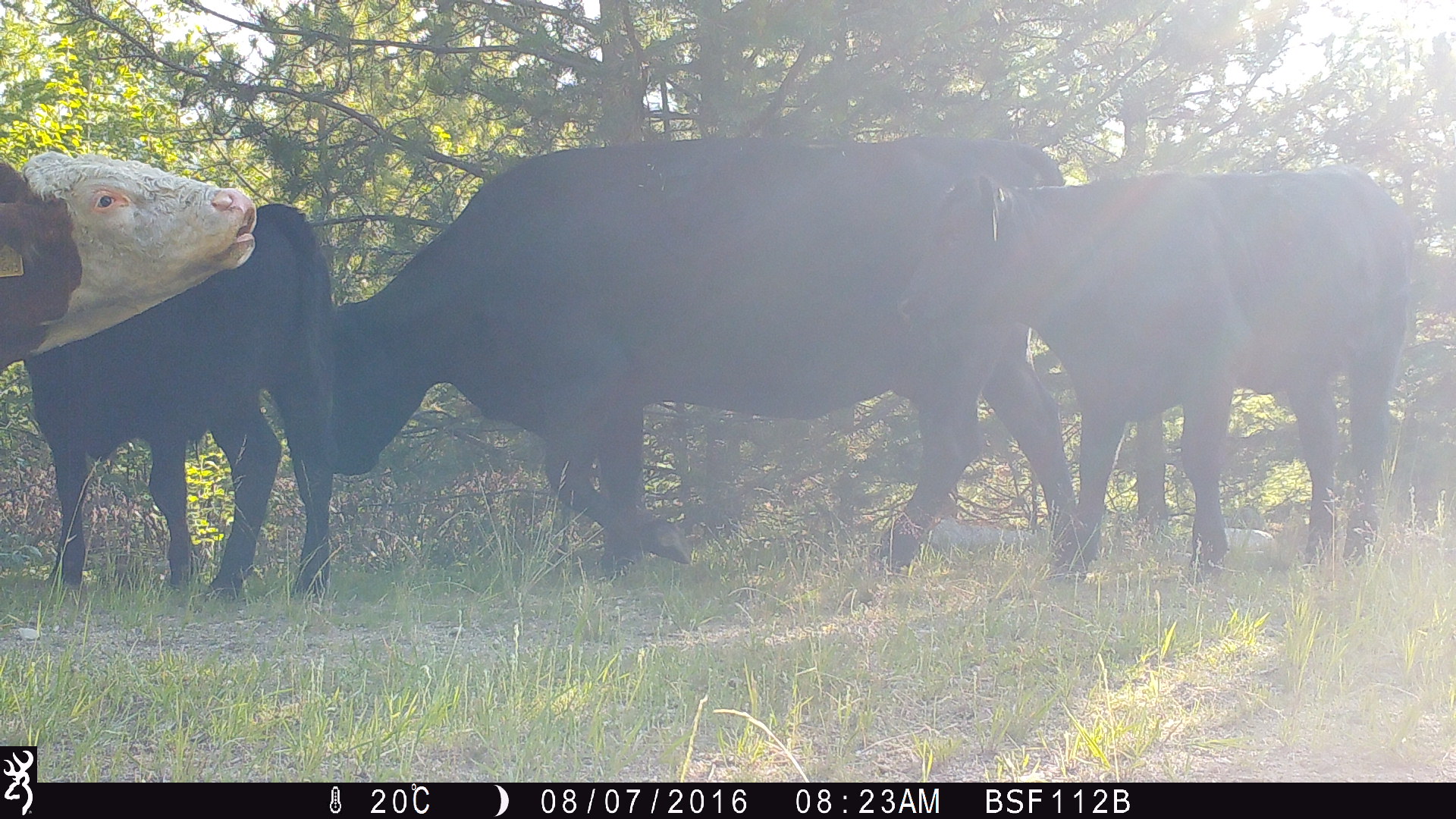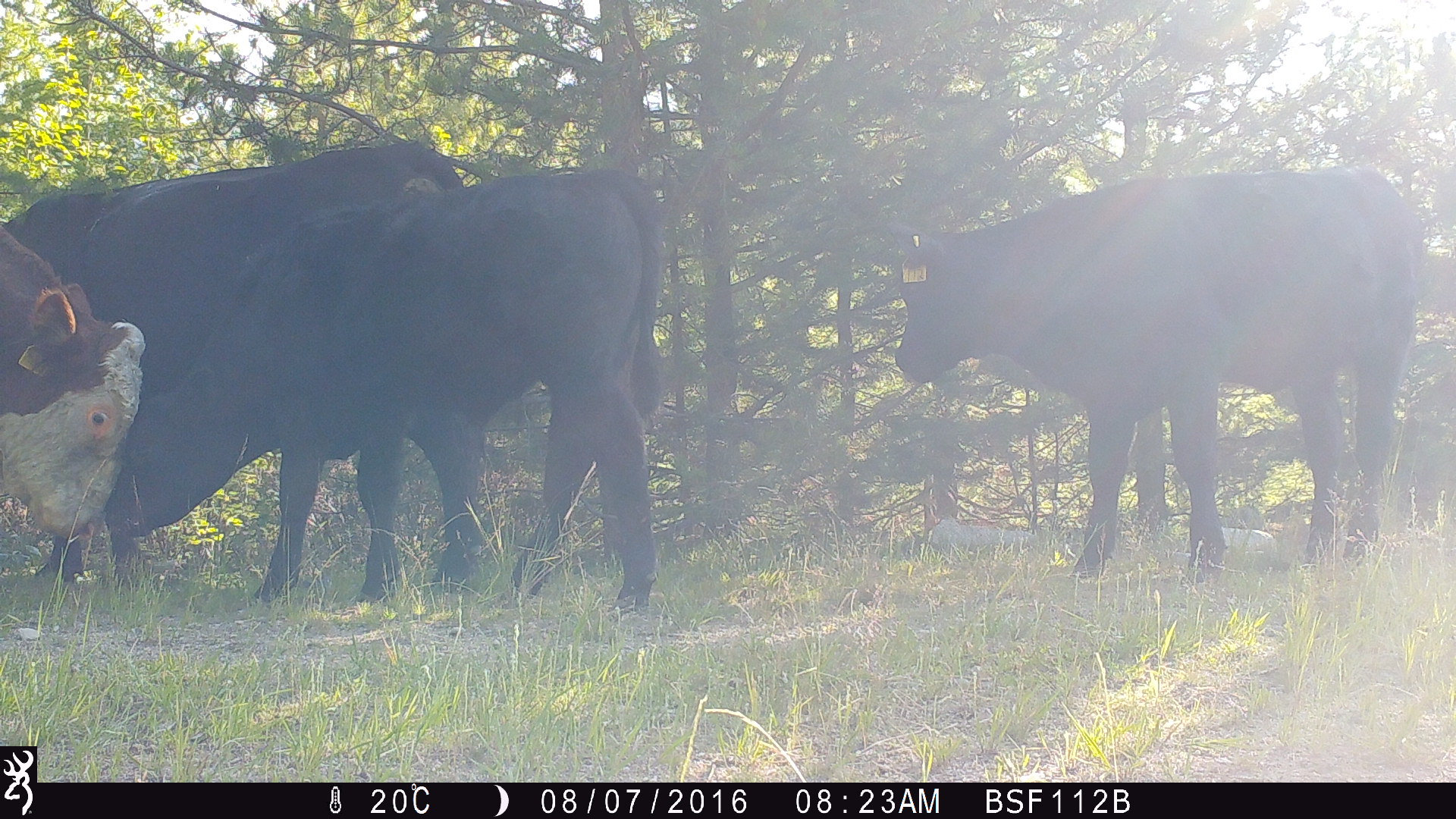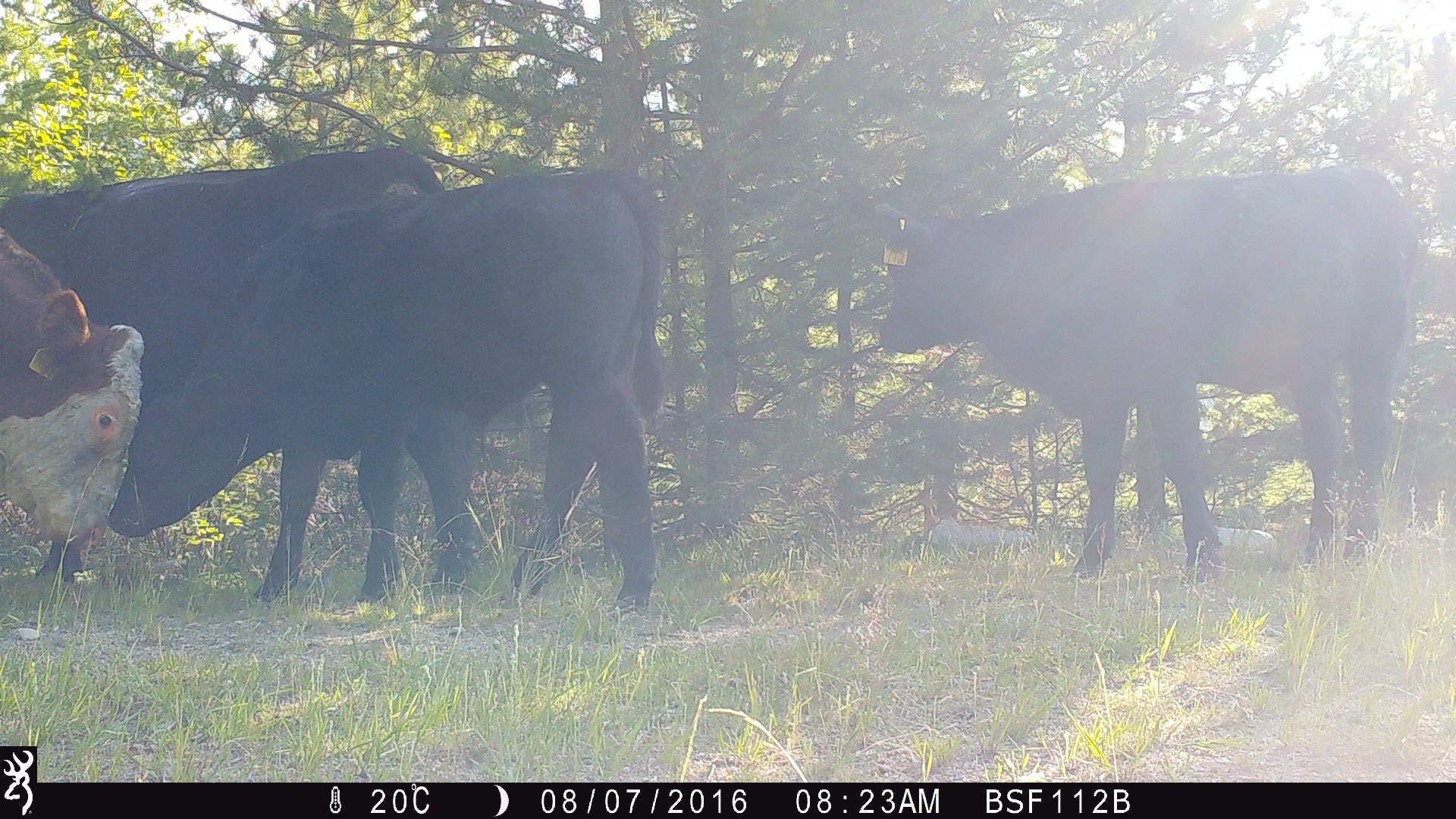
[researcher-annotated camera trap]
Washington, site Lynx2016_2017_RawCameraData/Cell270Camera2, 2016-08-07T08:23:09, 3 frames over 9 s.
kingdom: Animalia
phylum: Chordata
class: Mammalia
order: Artiodactyla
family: Bovidae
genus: Bos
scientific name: Bos taurus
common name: domestic cattle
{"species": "domestic cattle (Bos taurus)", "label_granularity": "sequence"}